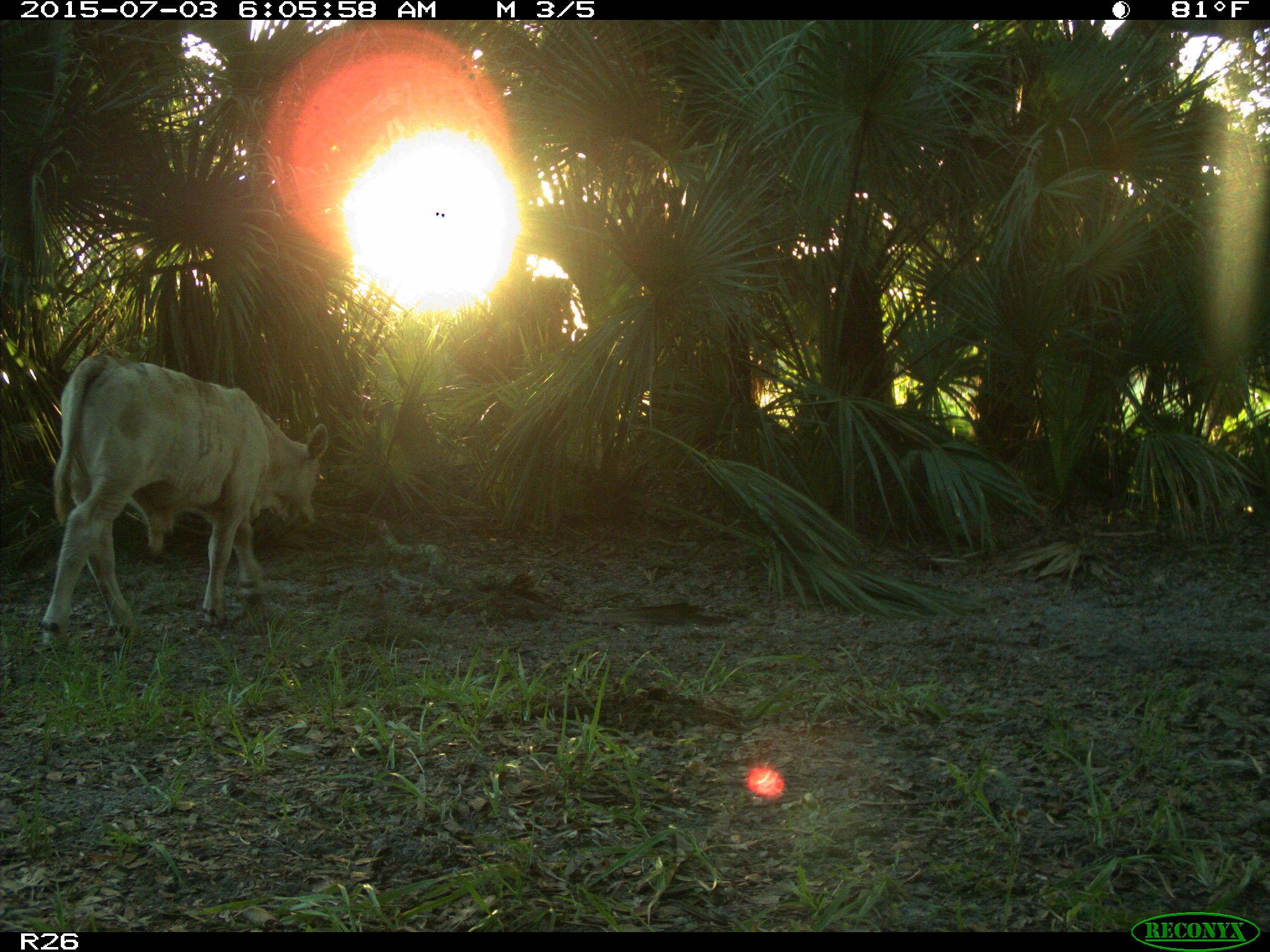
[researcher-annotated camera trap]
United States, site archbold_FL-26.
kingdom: Animalia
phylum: Chordata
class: Mammalia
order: Artiodactyla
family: Bovidae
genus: Bos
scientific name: Bos taurus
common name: domestic cow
Bos taurus (domestic cow).